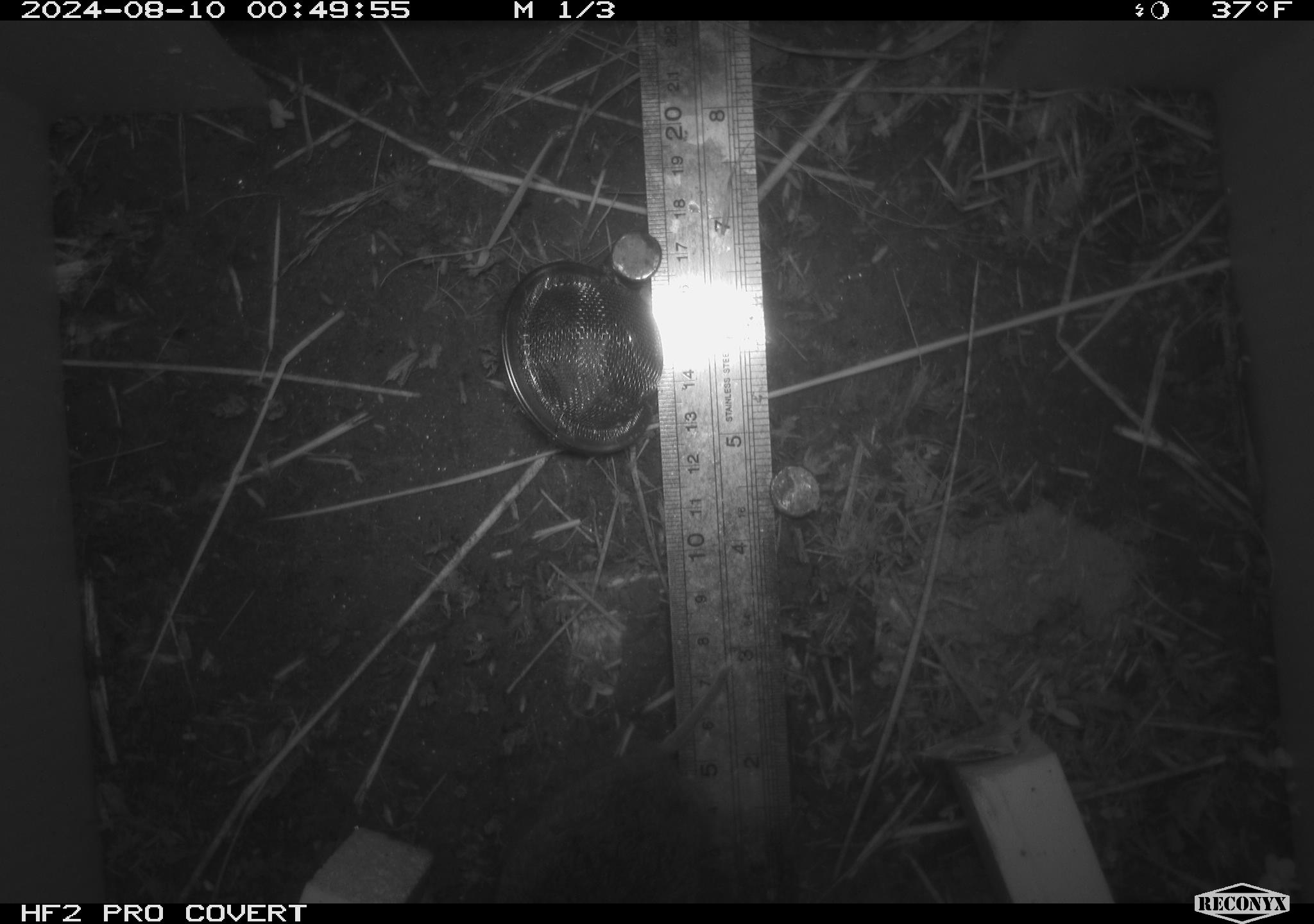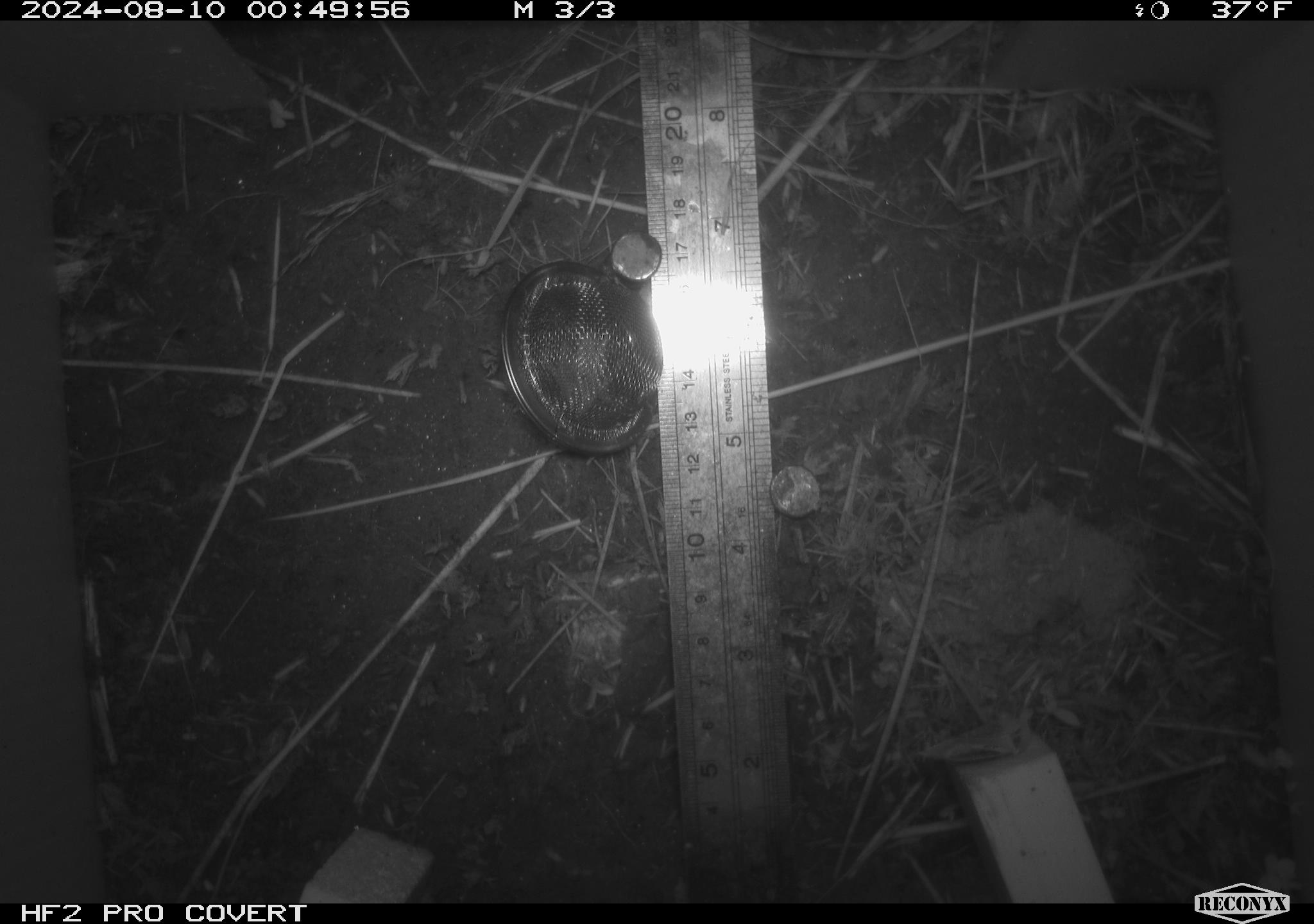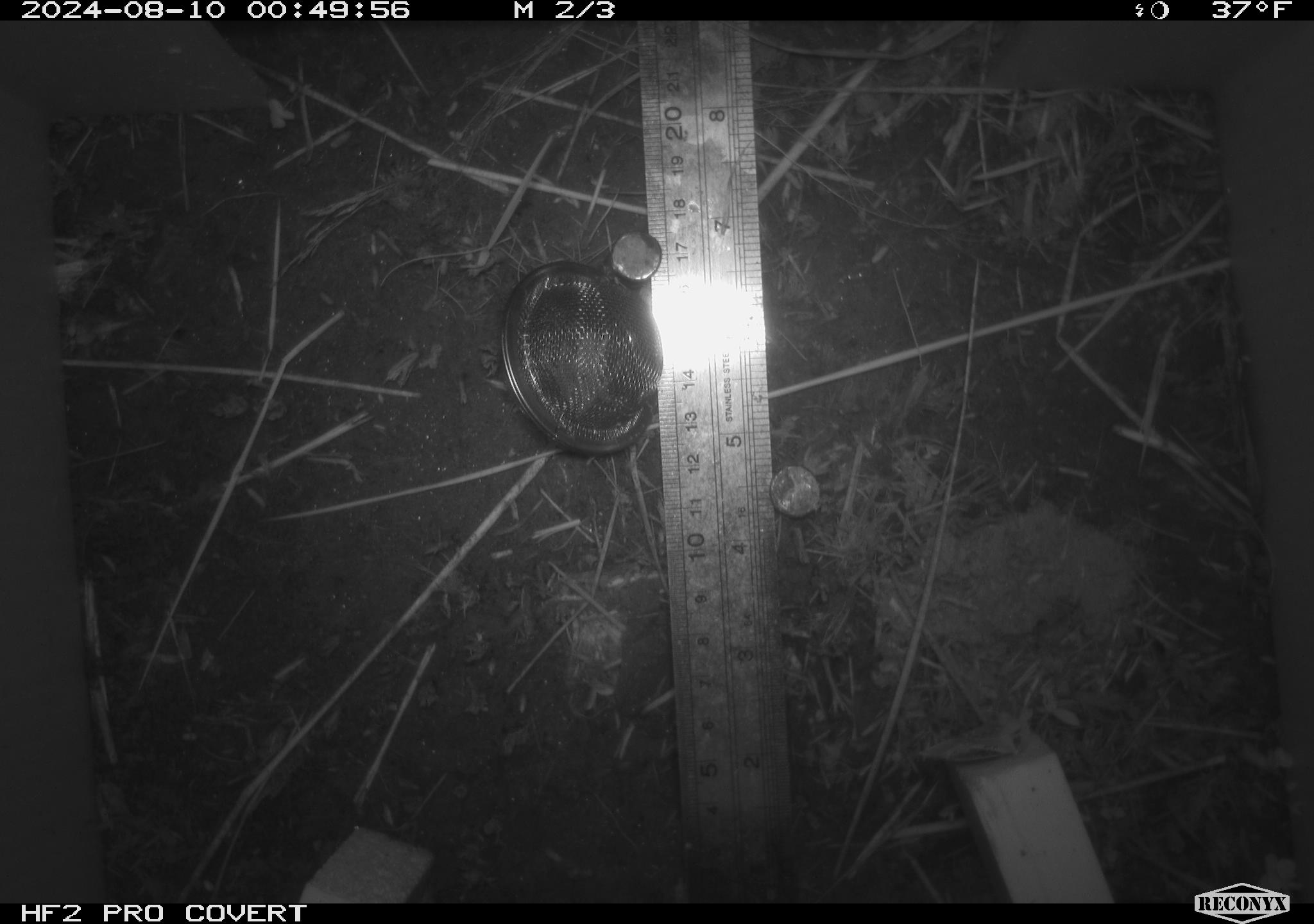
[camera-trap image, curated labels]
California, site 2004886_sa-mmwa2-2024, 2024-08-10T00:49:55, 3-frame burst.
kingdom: Animalia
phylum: Chordata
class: Mammalia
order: Rodentia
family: Cricetidae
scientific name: Arvicolinae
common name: voles, lemmings, and muskrats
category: arvicolinae subfamily